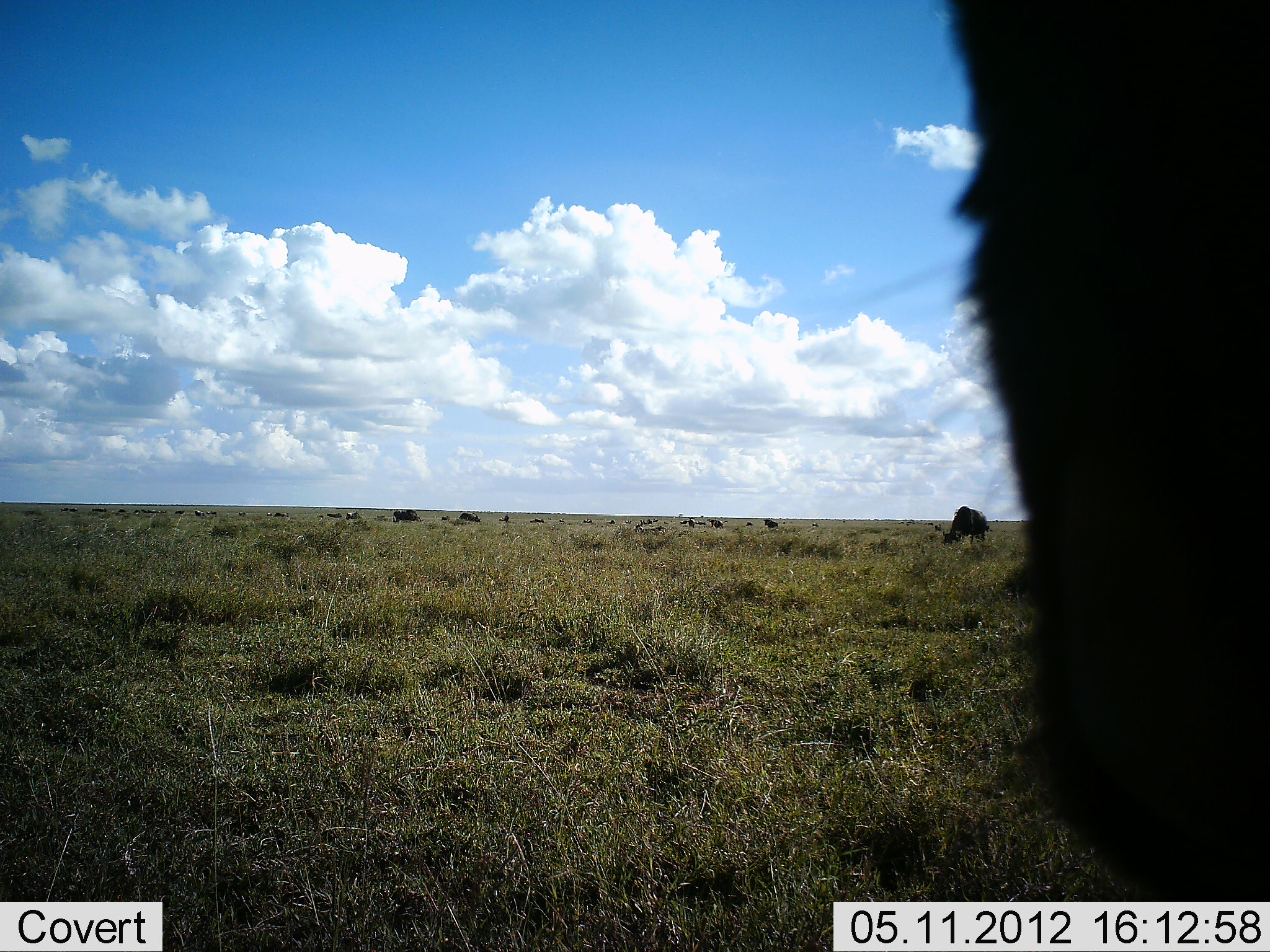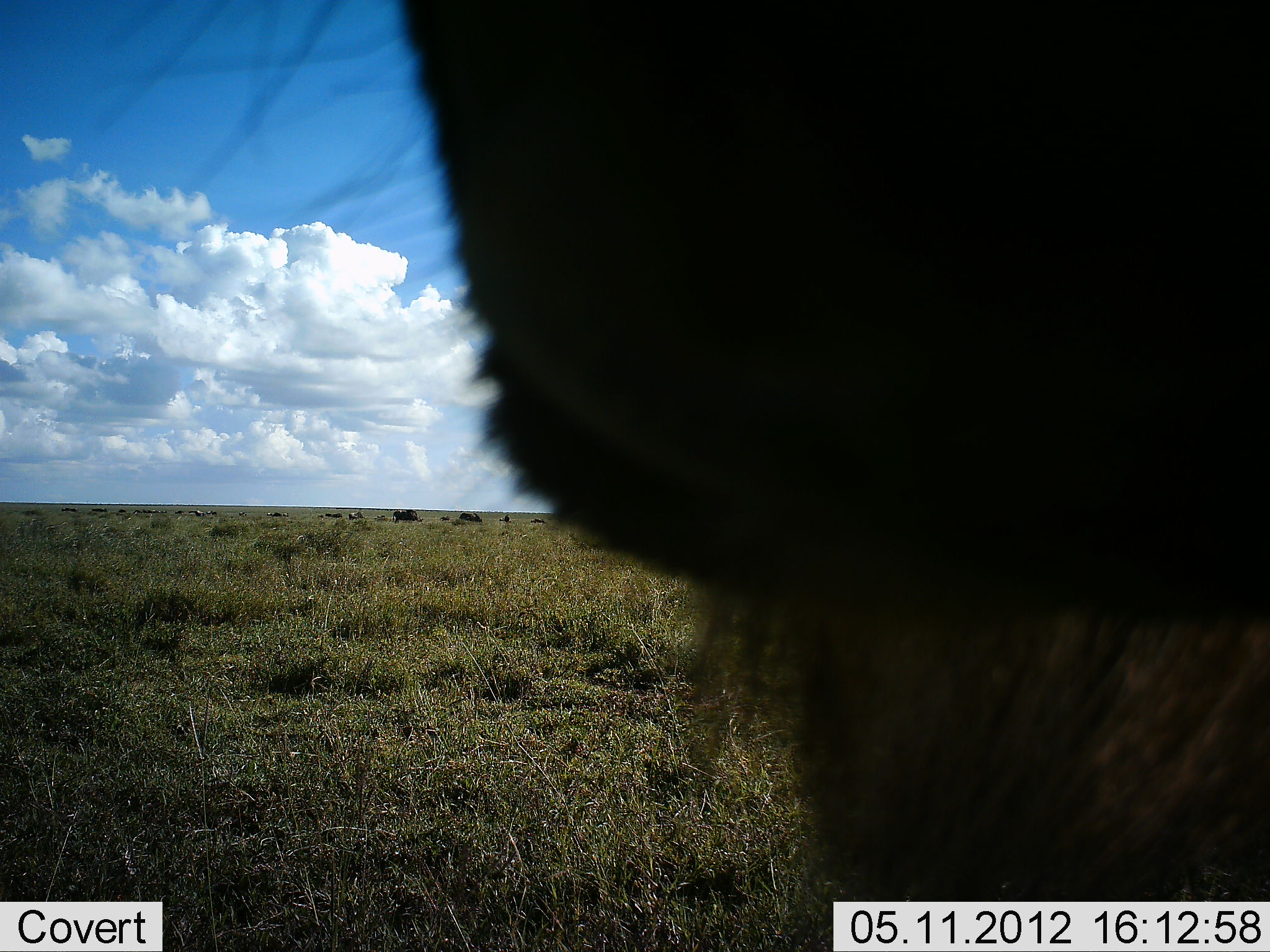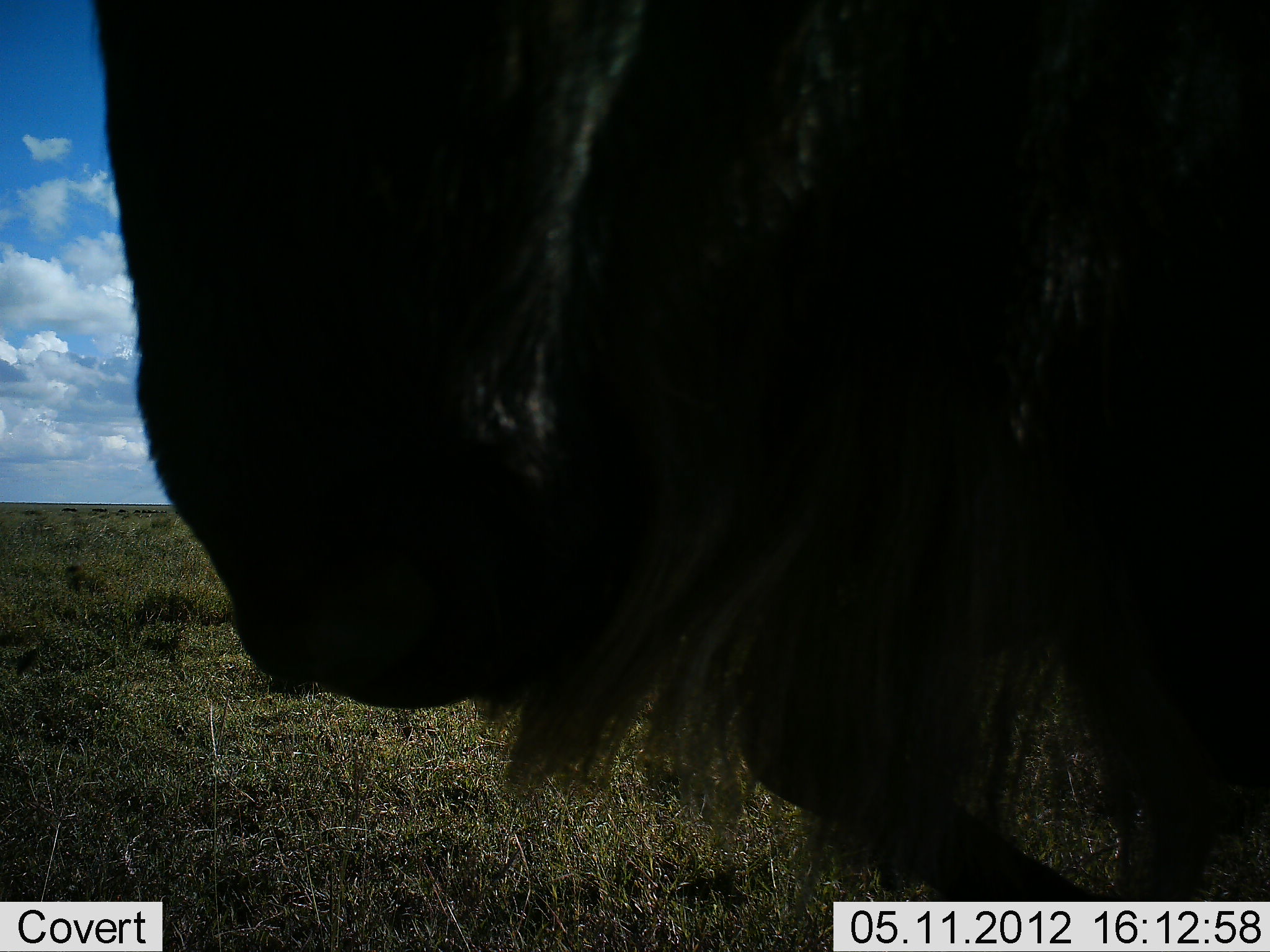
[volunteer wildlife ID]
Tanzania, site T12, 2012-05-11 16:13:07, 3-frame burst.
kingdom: Animalia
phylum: Chordata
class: Mammalia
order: Artiodactyla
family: Bovidae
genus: Connochaetes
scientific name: Connochaetes taurinus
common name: blue wildebeest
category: wildebeest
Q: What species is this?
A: Wildebeest (blue wildebeest) (Connochaetes taurinus).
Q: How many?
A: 2.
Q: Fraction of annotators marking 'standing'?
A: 73%.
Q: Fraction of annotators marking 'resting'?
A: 0%.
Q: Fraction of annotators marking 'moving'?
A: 36%.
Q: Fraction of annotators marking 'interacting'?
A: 27%.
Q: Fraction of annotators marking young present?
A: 0%.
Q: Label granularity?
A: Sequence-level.